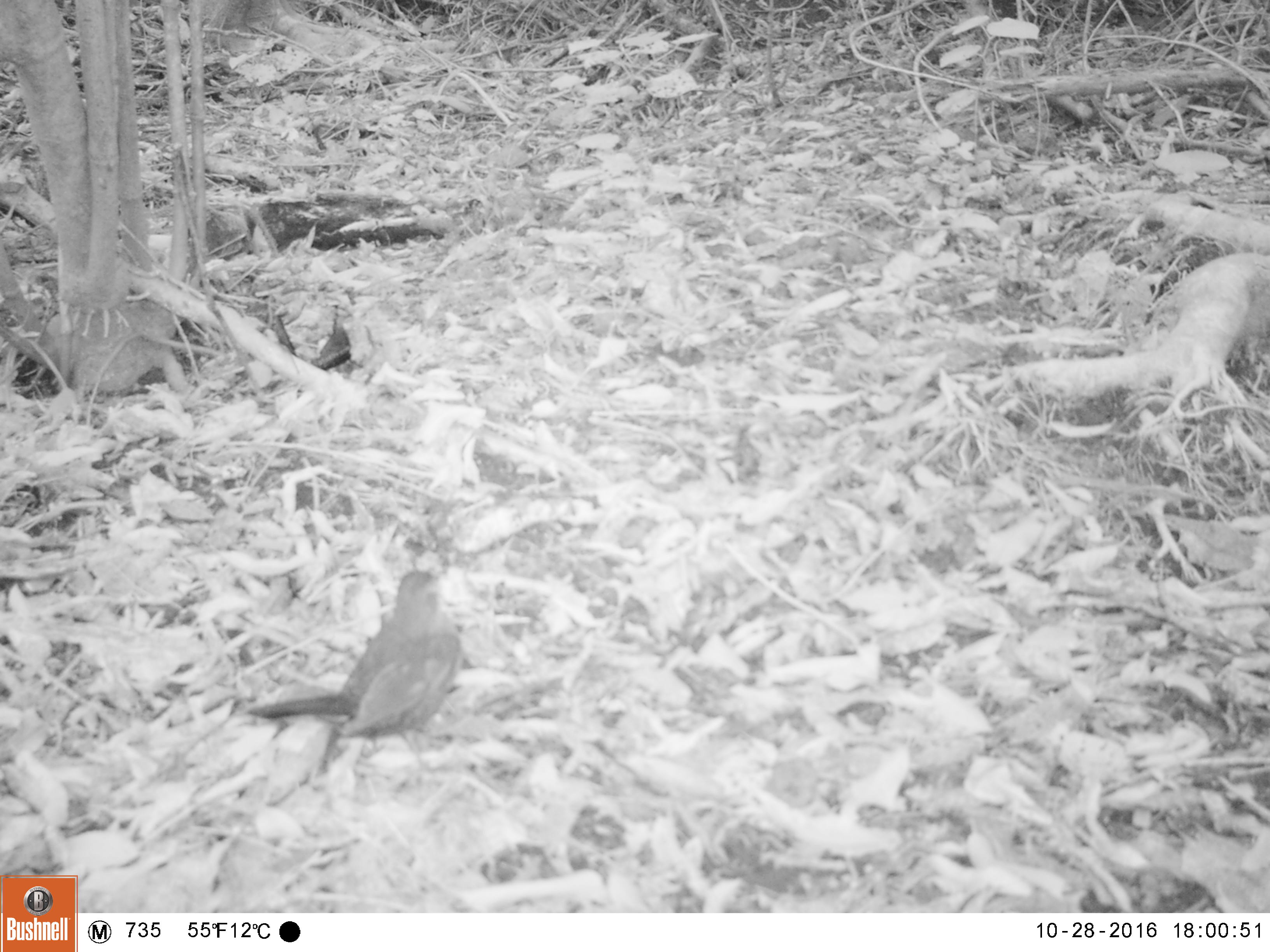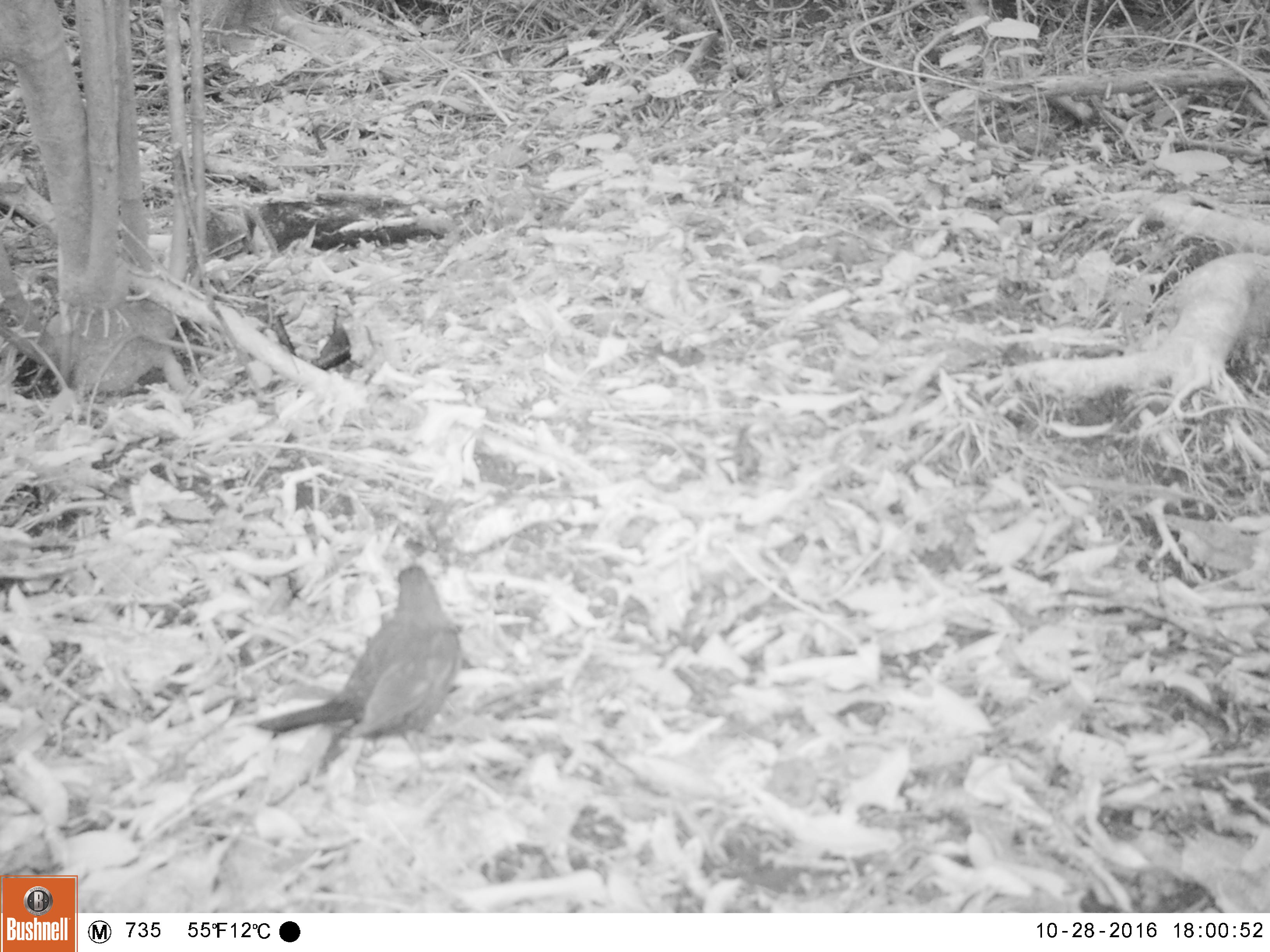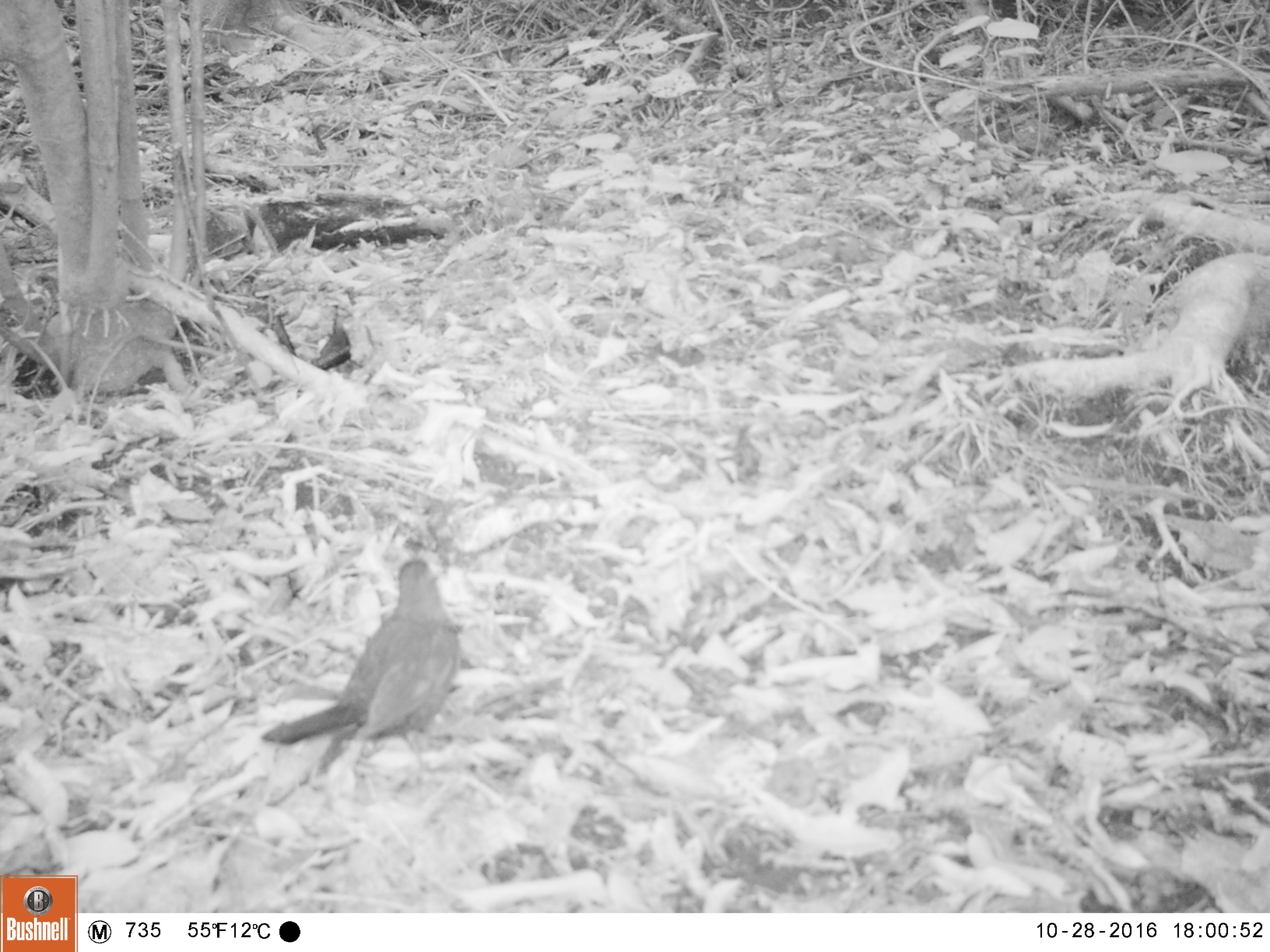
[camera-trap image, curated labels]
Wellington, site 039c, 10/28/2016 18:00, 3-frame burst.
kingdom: Animalia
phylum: Chordata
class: Aves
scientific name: Aves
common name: bird